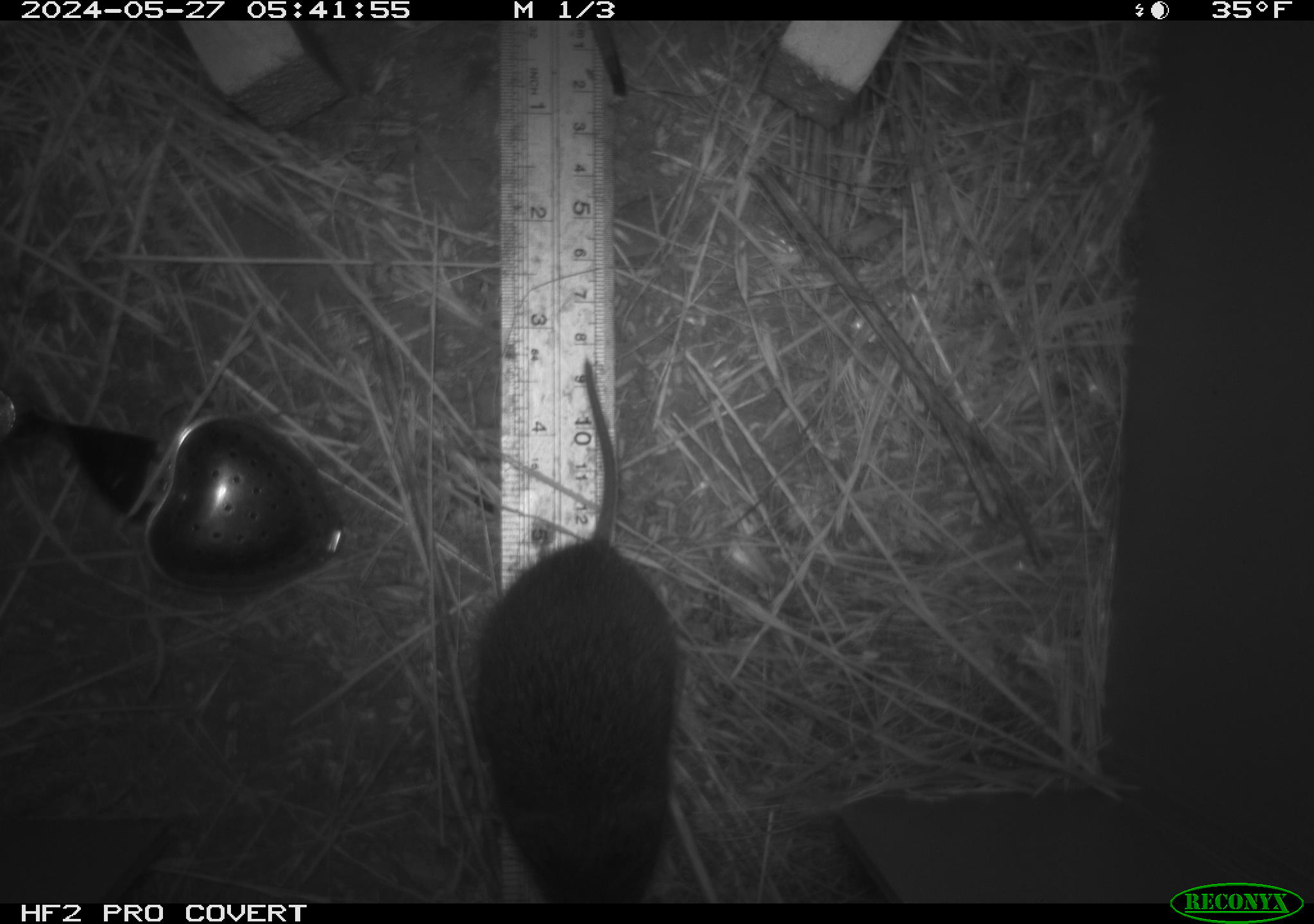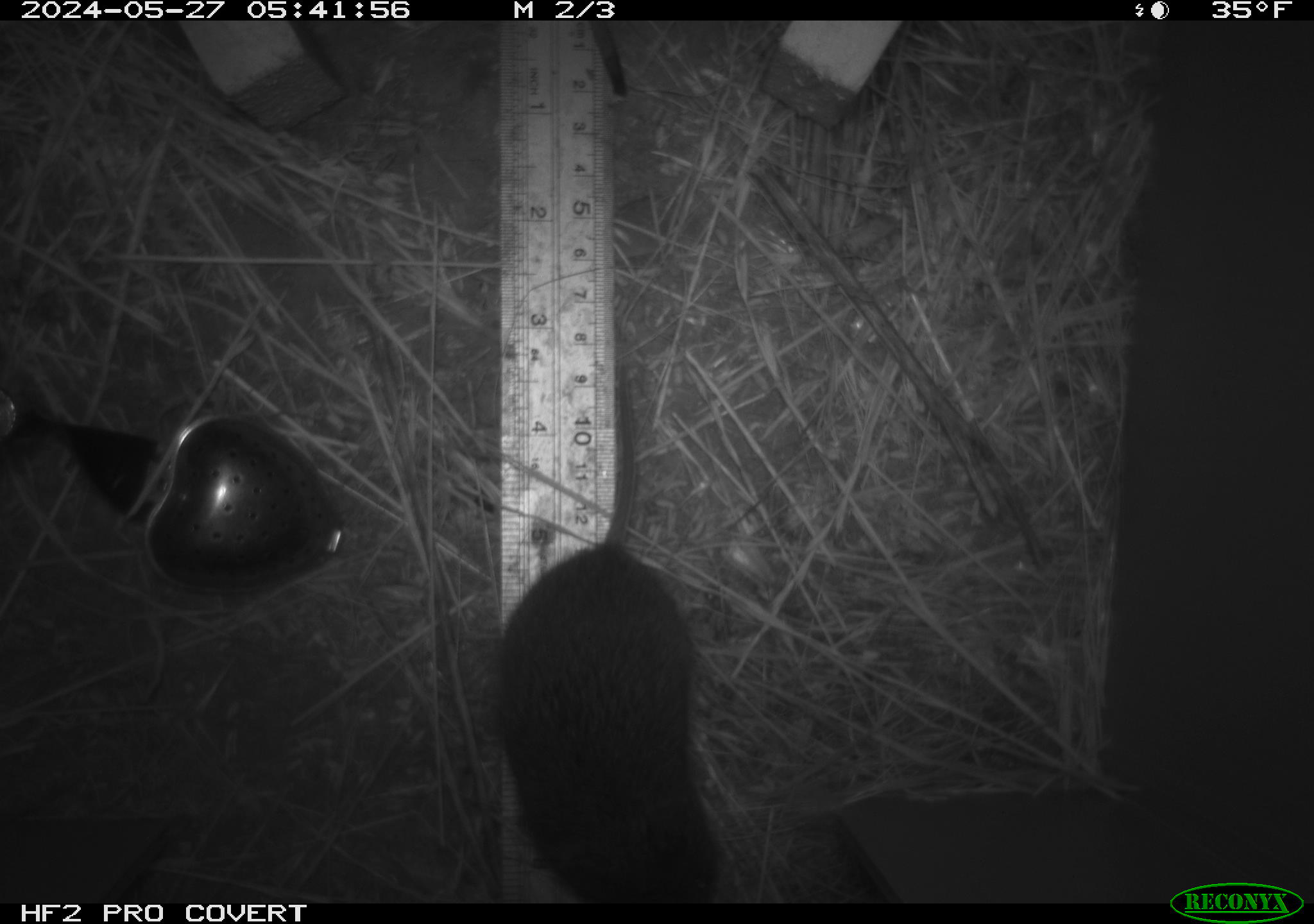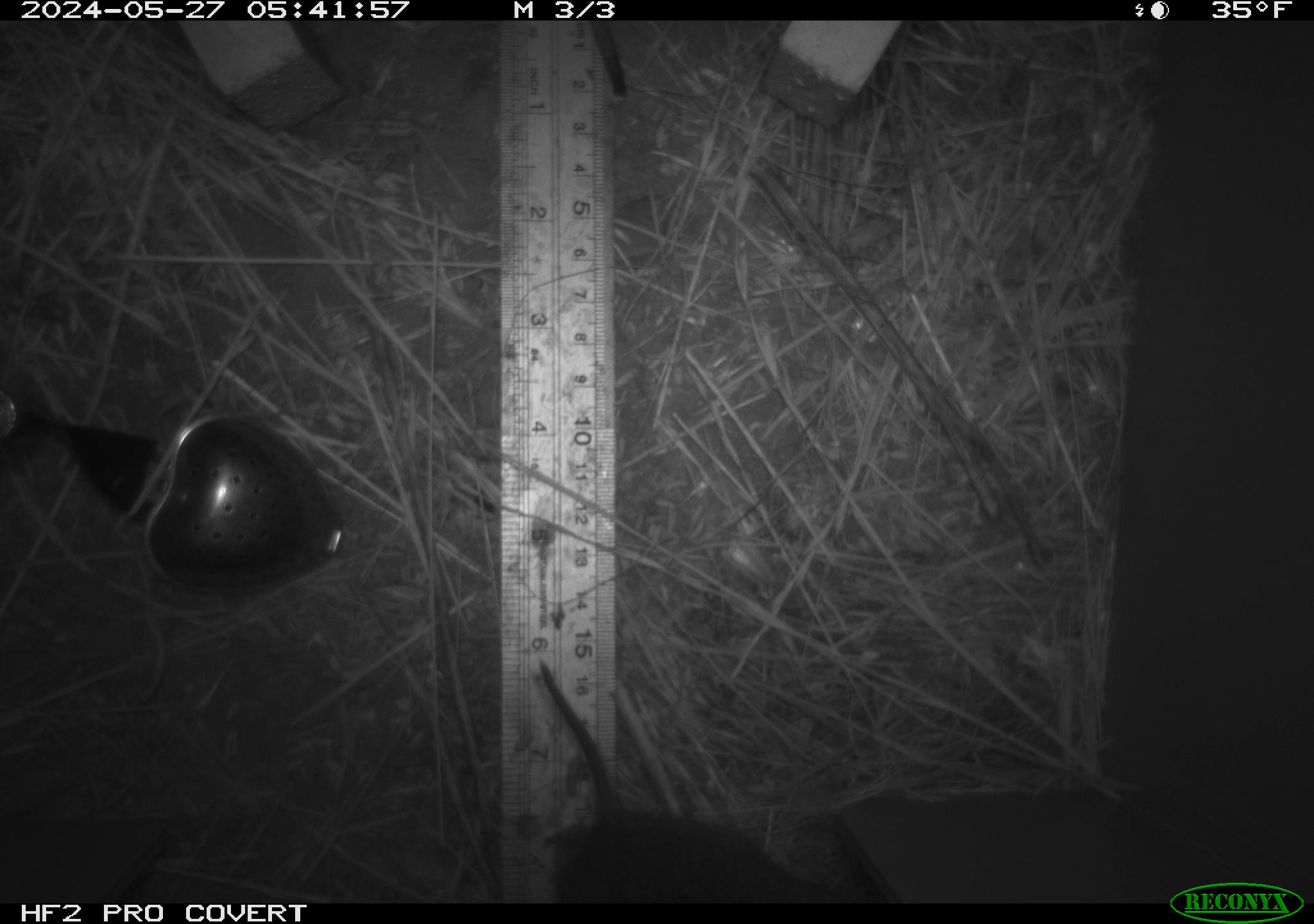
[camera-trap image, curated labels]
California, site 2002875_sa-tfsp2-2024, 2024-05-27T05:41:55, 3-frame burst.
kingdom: Animalia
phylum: Chordata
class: Mammalia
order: Rodentia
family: Cricetidae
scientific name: Arvicolinae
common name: voles, lemmings, and muskrats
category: arvicolinae subfamily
Arvicolinae subfamily (voles, lemmings, and muskrats) (Arvicolinae).